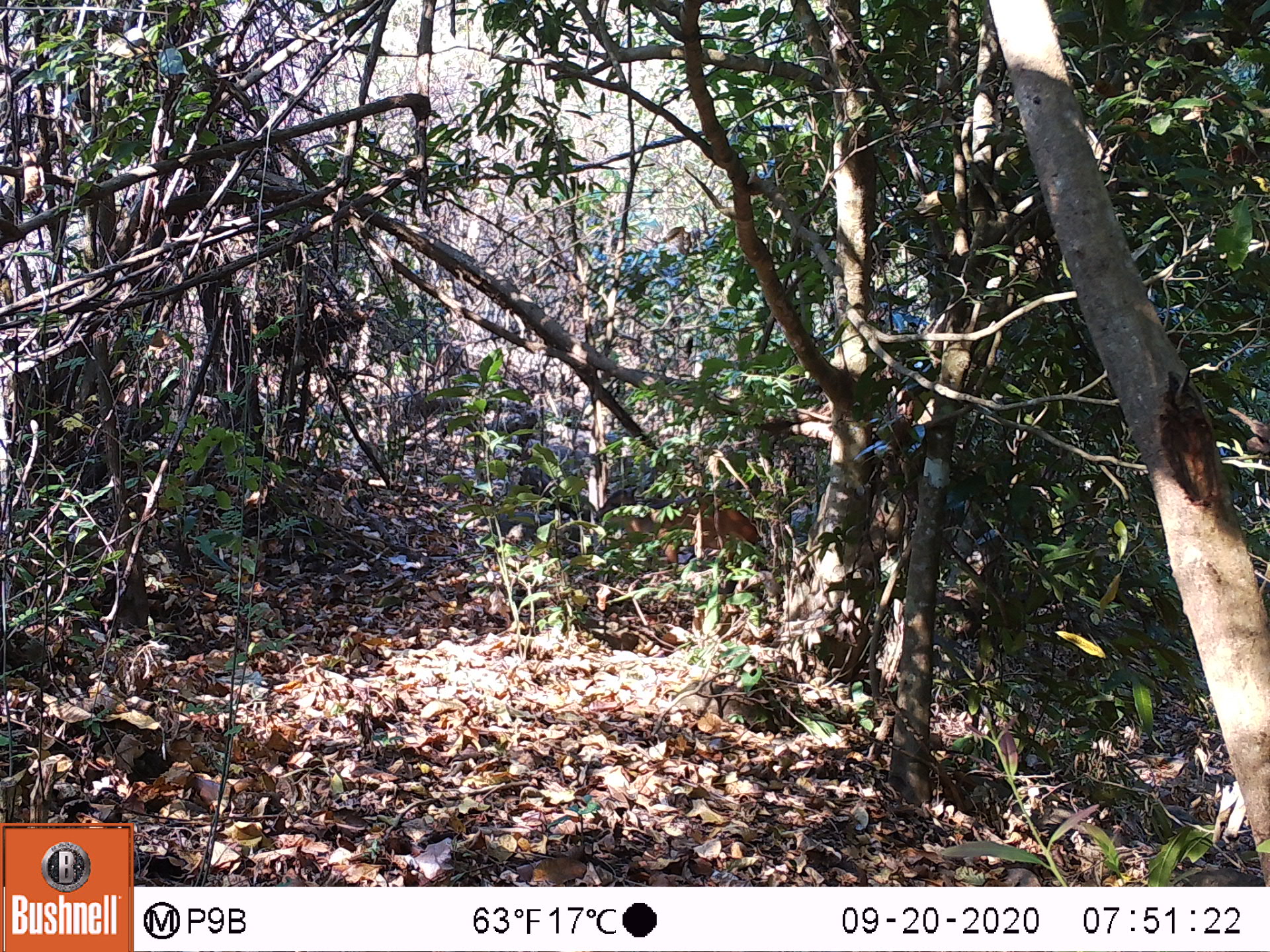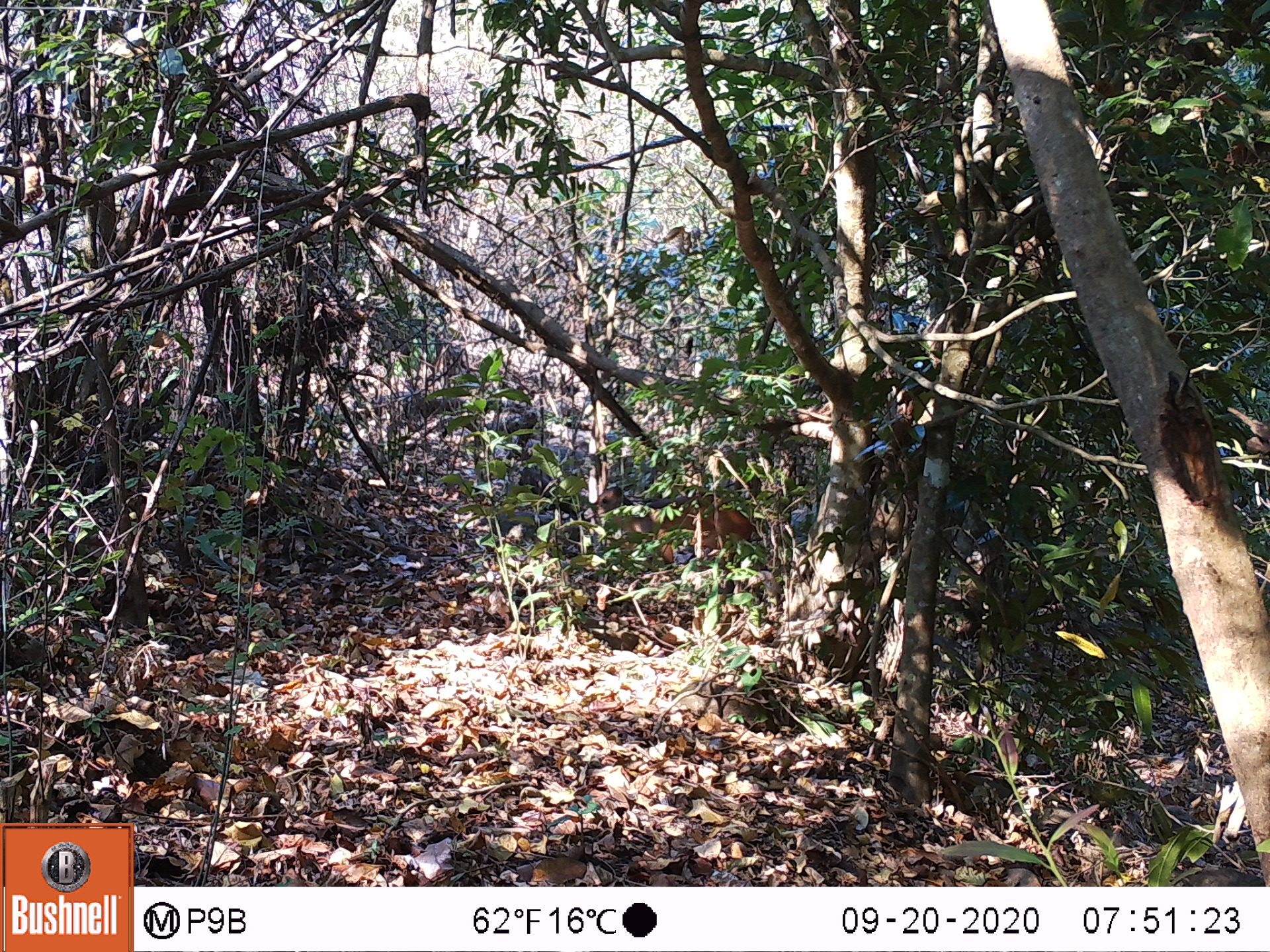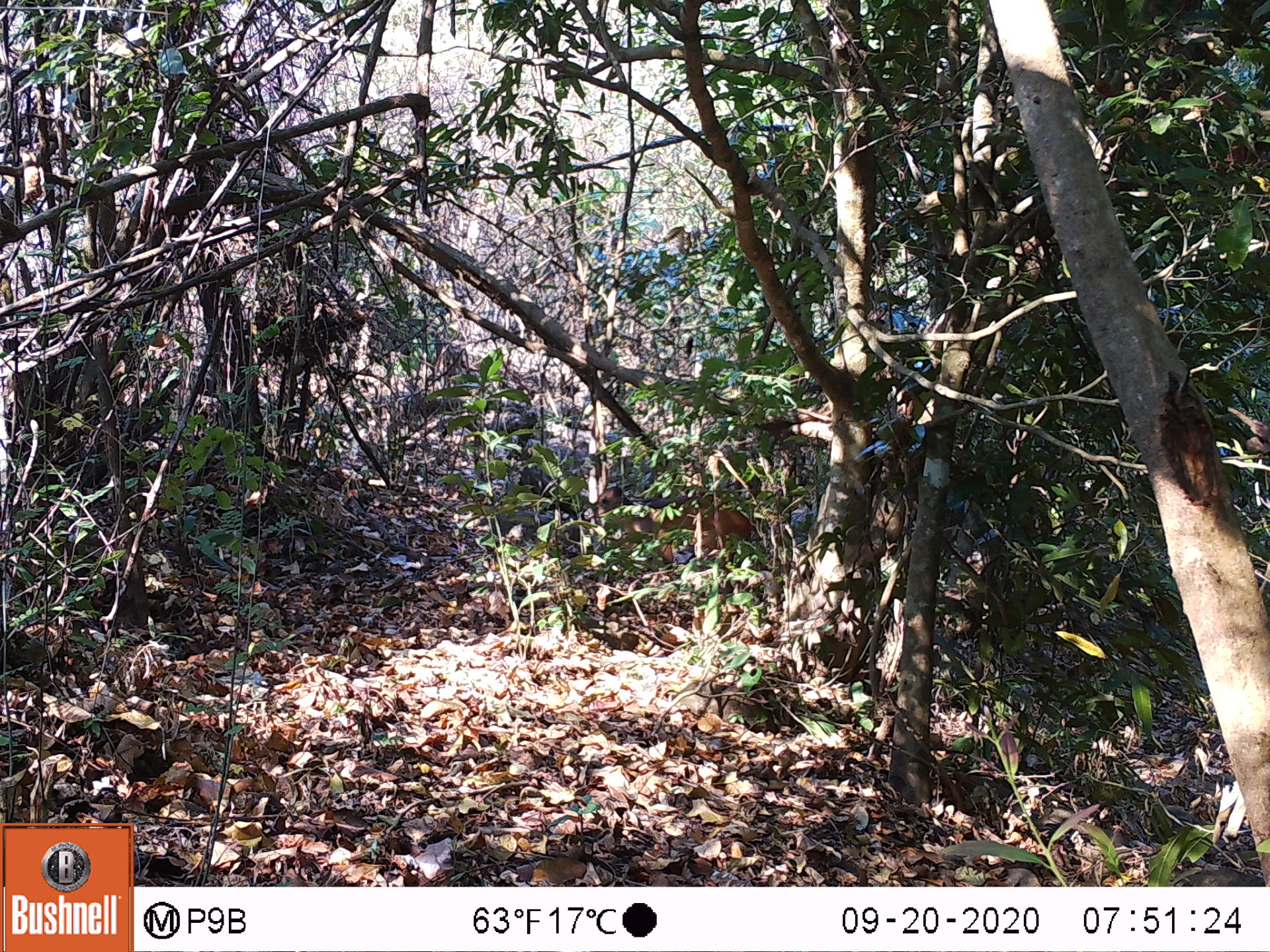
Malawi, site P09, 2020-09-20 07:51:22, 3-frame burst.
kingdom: Animalia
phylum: Chordata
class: Mammalia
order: Artiodactyla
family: Bovidae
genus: Cephalophorus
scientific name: Cephalophorus natalensis natalensis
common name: red duiker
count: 1